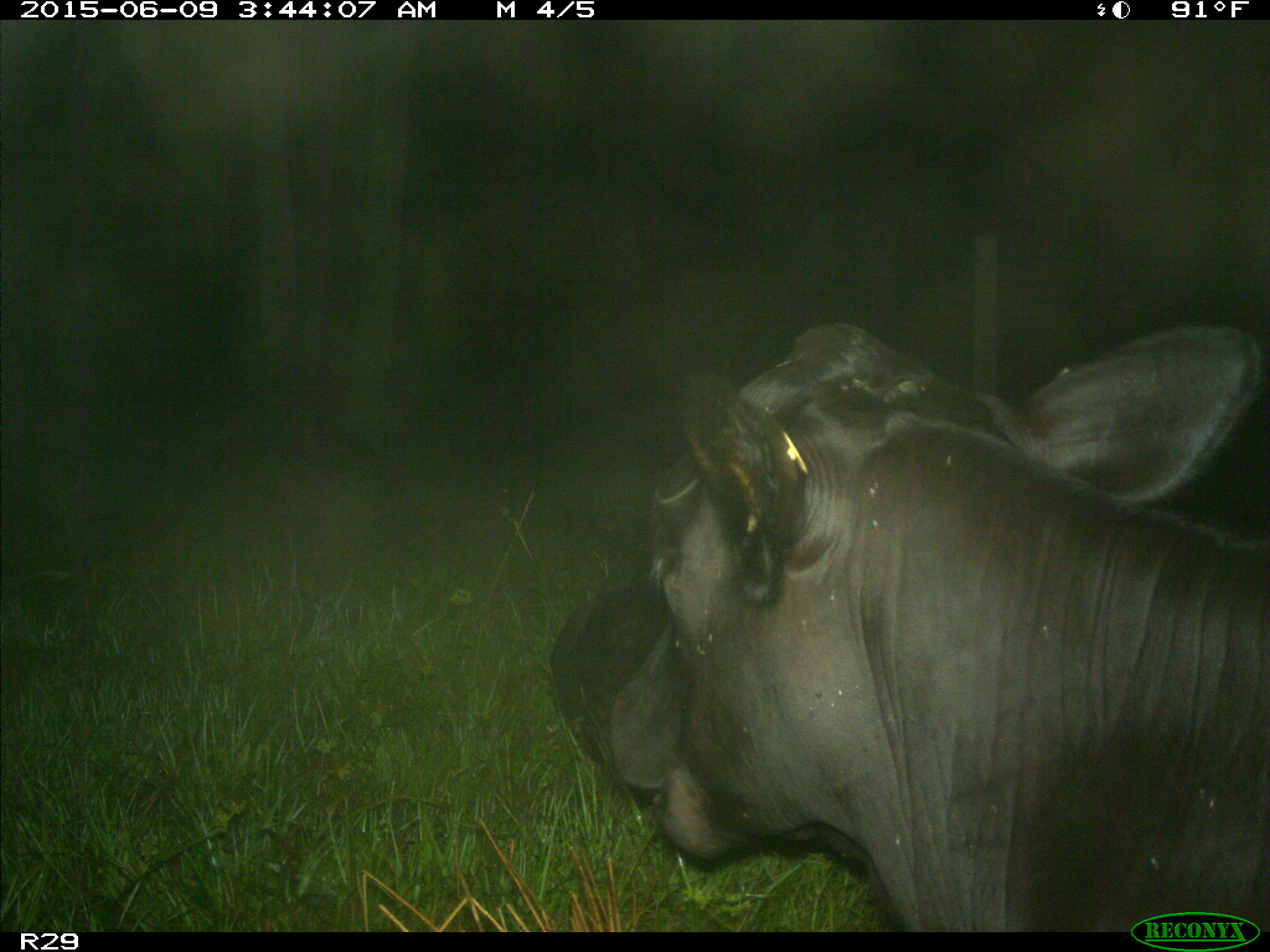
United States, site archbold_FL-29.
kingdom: Animalia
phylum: Chordata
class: Mammalia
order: Artiodactyla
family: Bovidae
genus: Bos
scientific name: Bos taurus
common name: domestic cow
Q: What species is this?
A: Bos taurus (domestic cow).